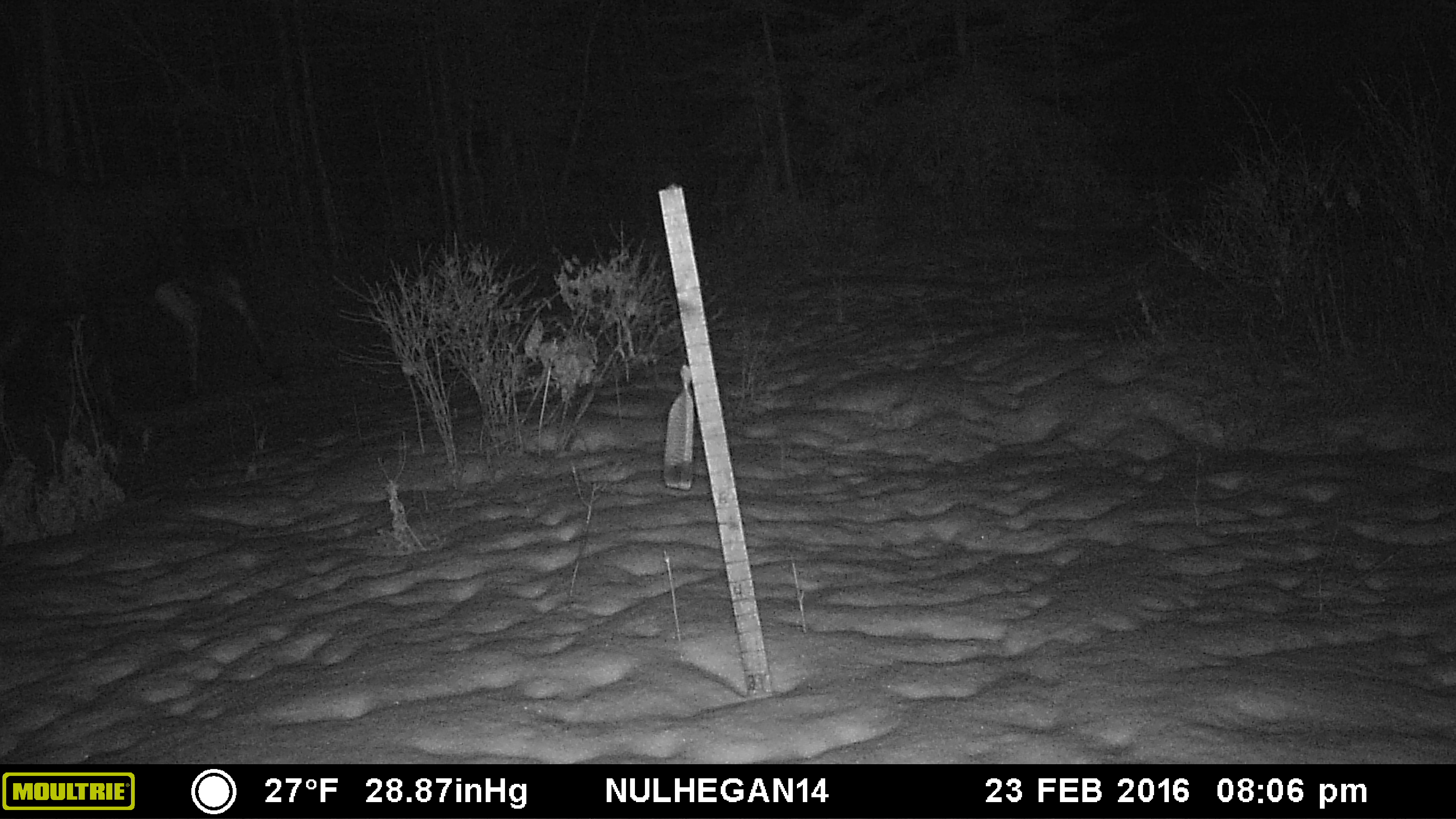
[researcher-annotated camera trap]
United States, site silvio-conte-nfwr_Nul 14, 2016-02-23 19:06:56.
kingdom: Animalia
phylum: Chordata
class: Mammalia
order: Artiodactyla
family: Cervidae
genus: Alces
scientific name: Alces alces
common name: moose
Moose (Alces alces).